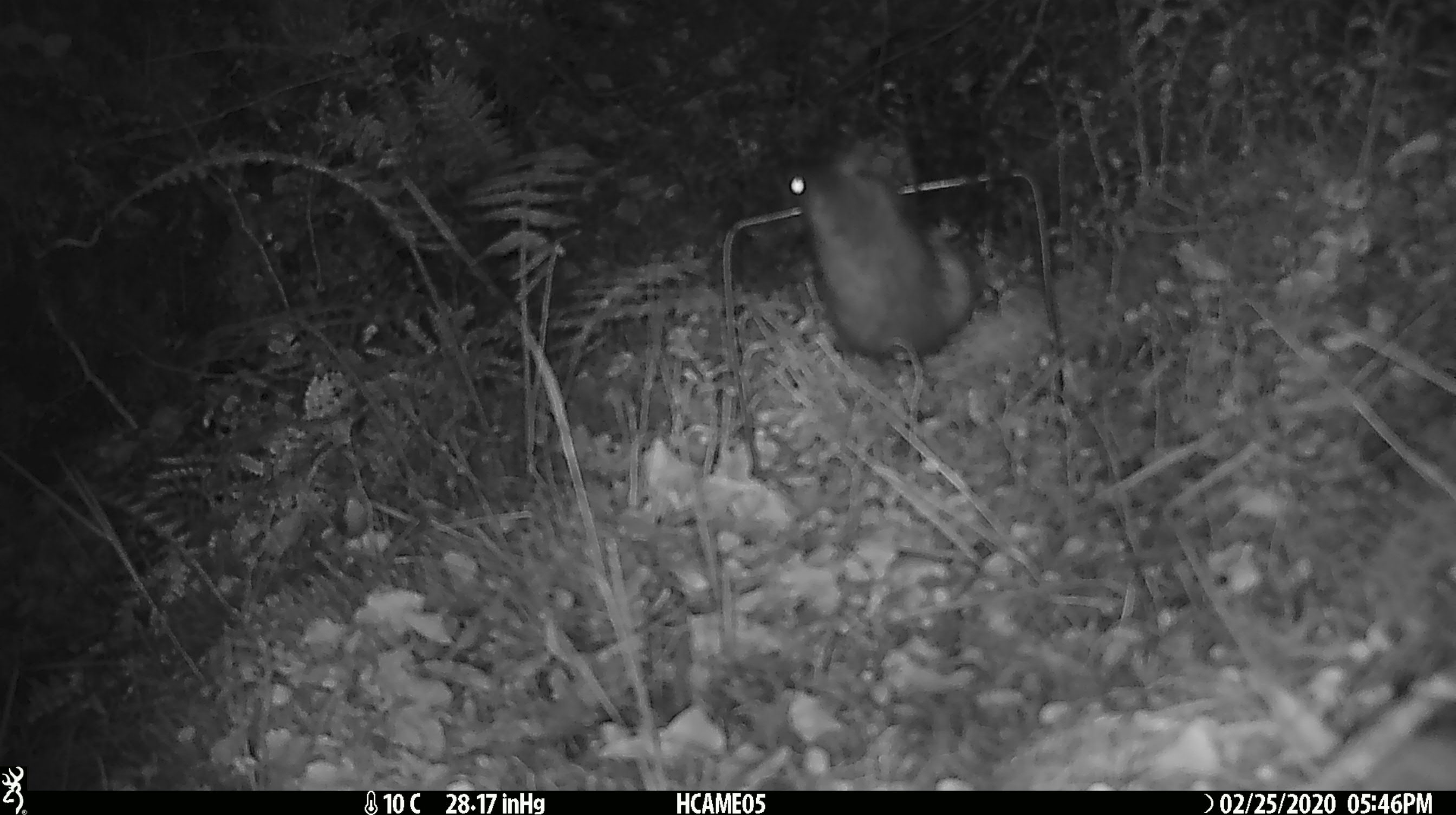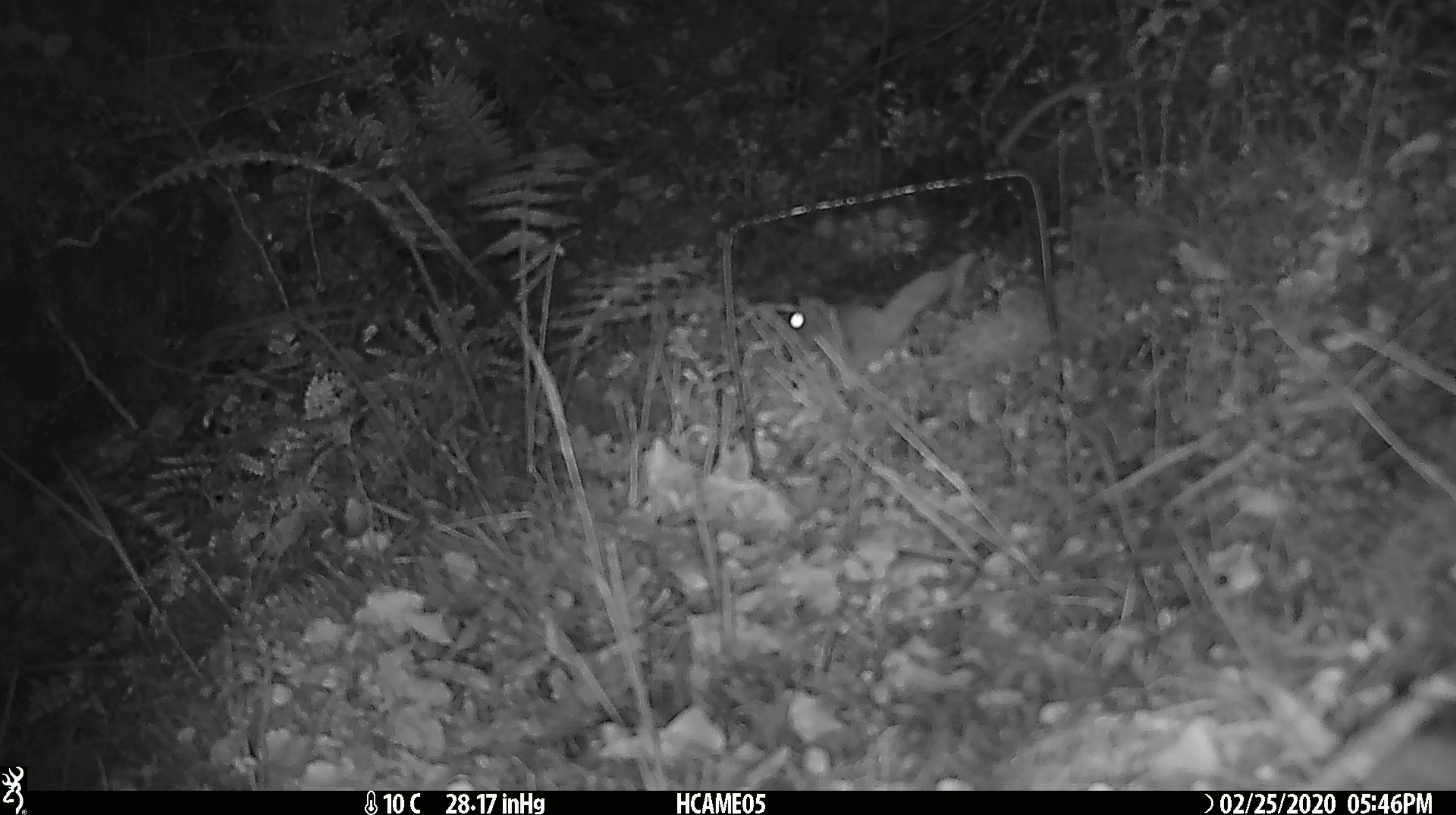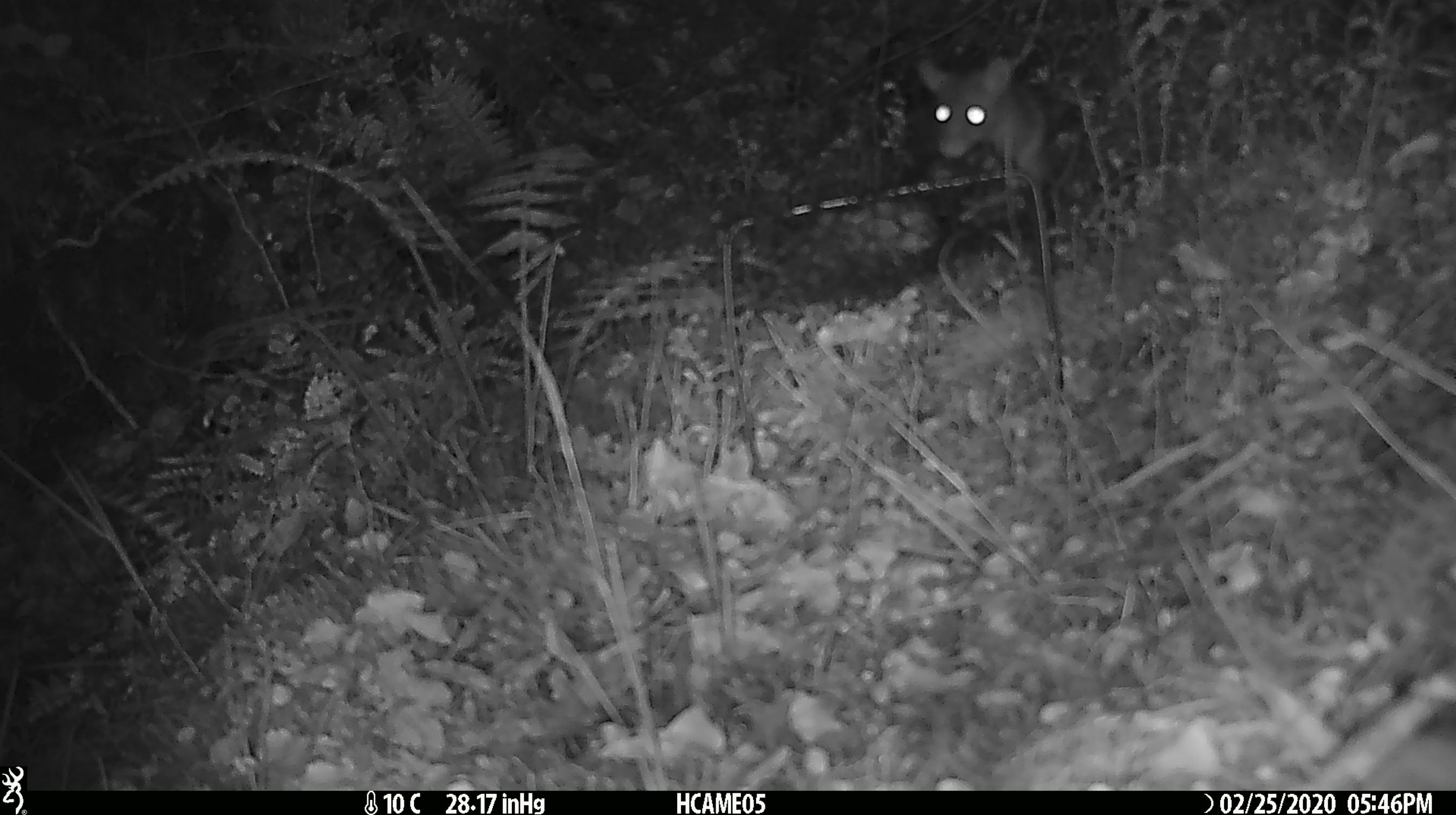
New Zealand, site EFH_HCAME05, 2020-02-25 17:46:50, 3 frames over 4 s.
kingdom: Animalia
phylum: Chordata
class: Mammalia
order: Rodentia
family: Muridae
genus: Rattus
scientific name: Rattus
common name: rat